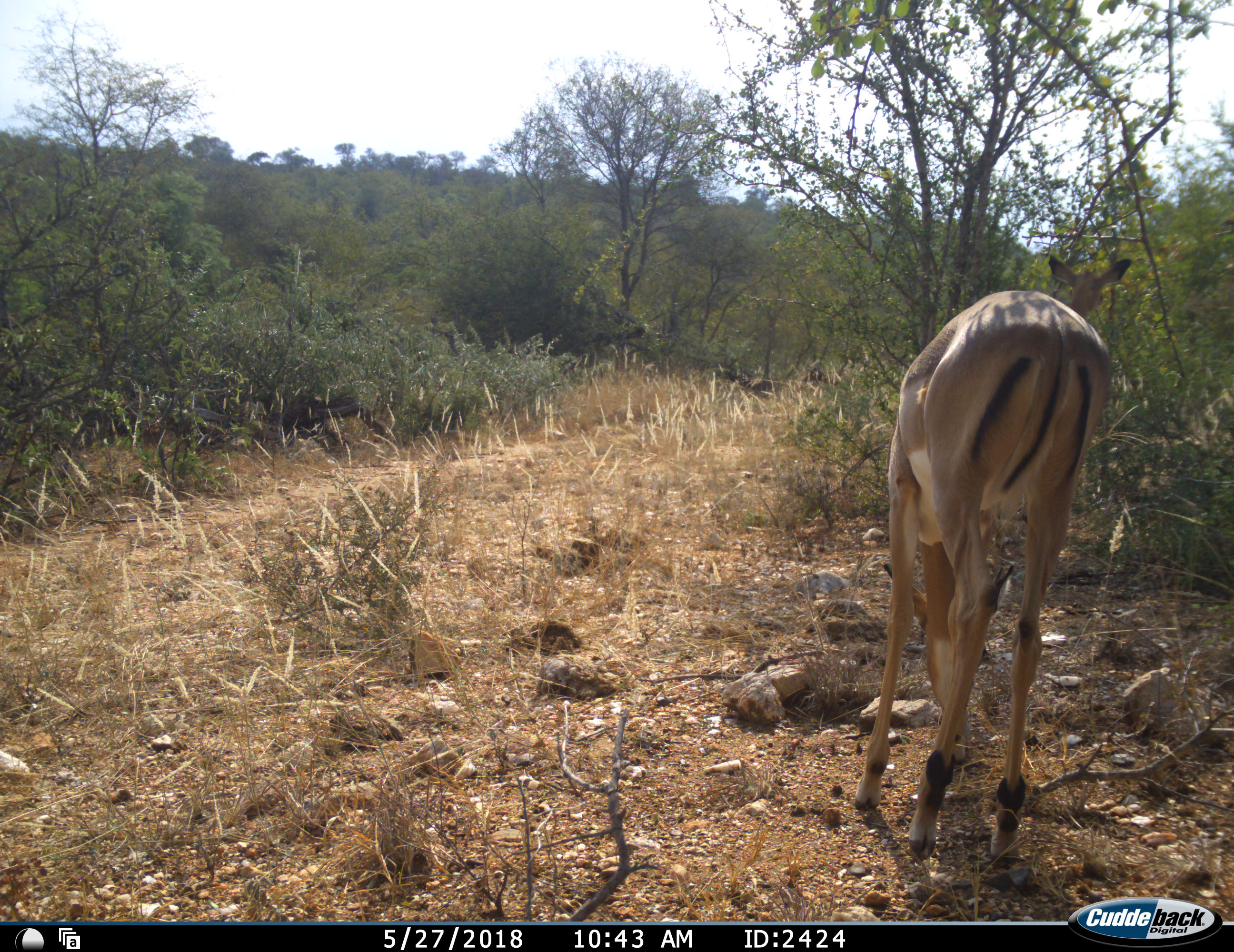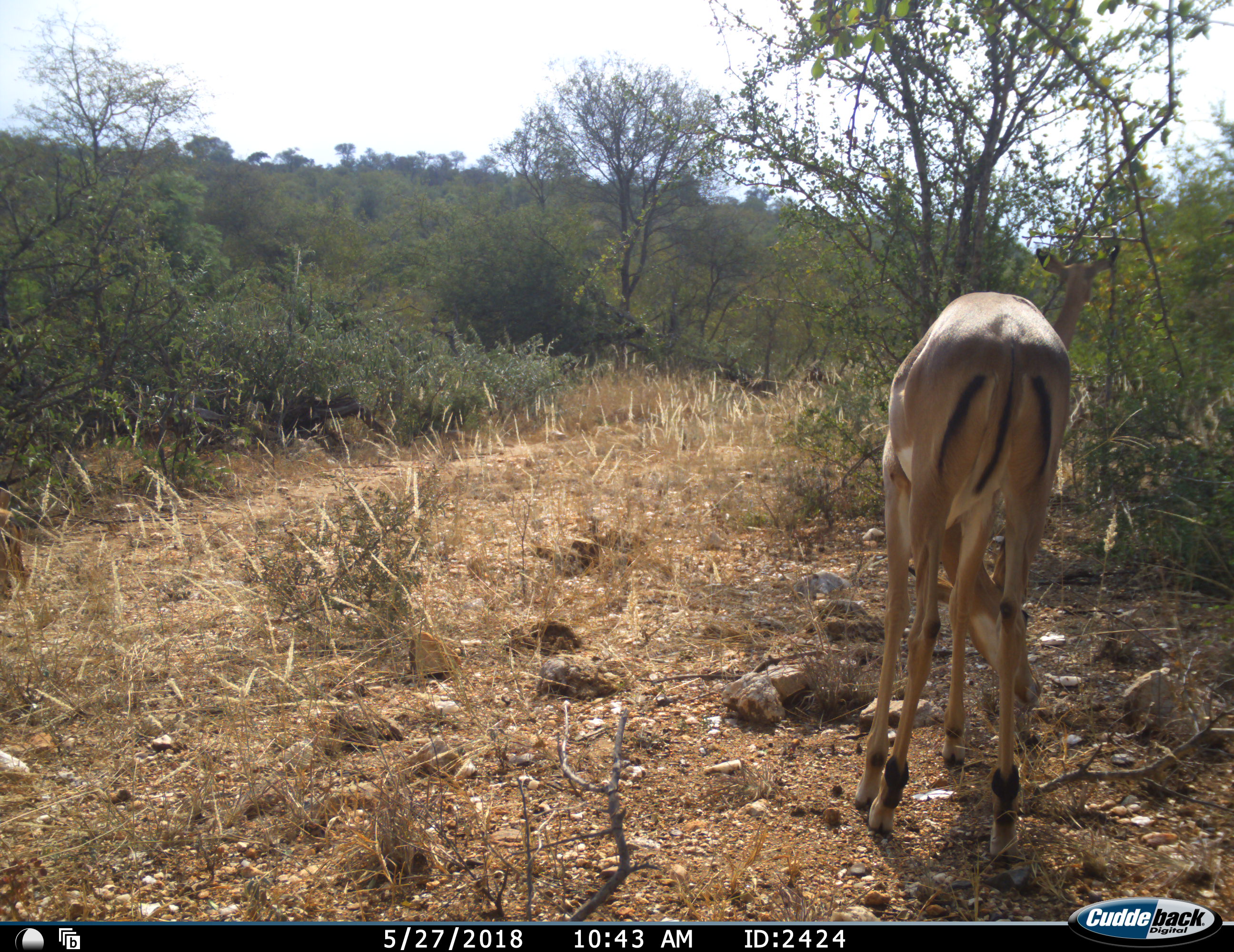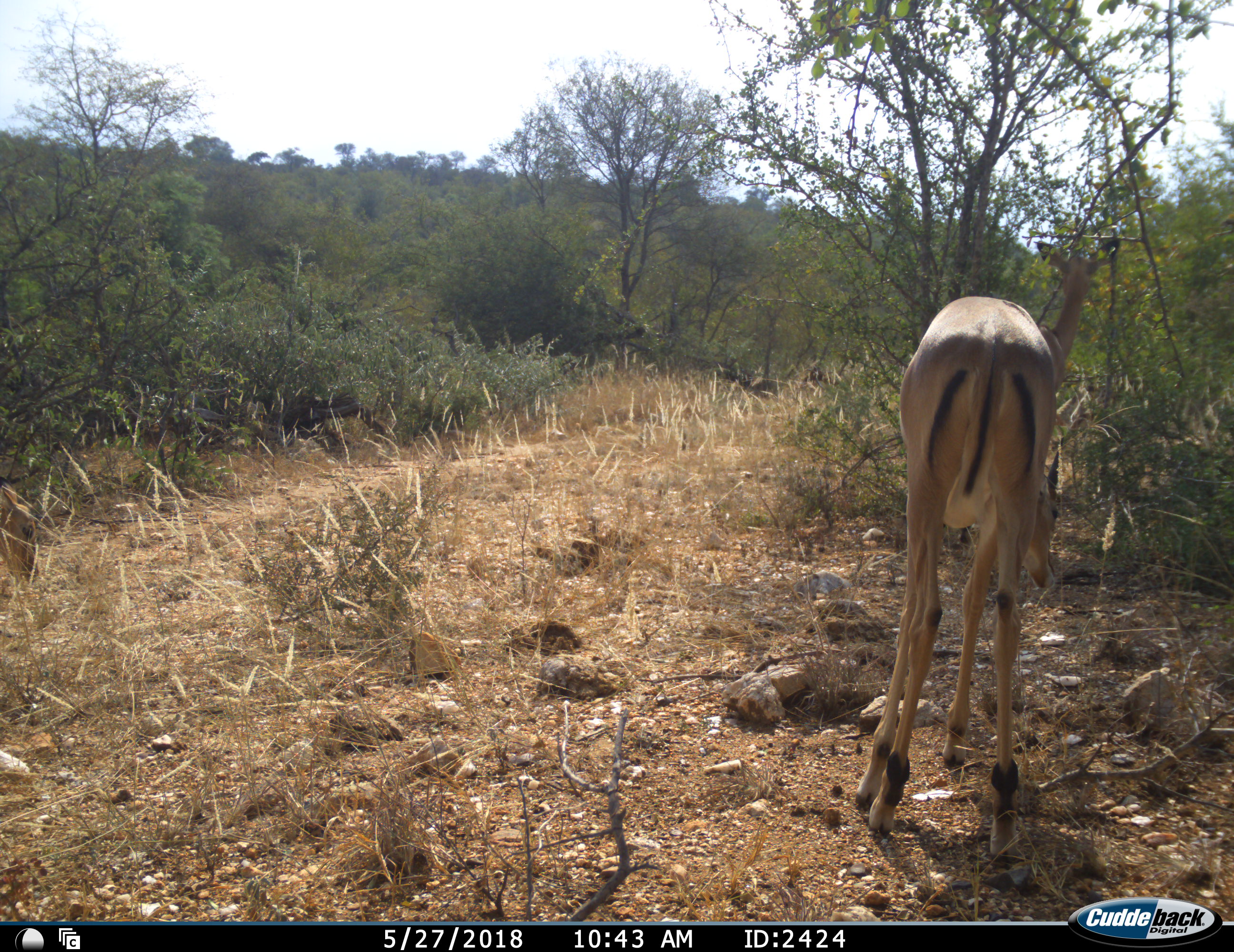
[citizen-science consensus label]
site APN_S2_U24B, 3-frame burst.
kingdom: Animalia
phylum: Chordata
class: Mammalia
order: Artiodactyla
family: Bovidae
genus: Aepyceros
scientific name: Aepyceros melampus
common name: impala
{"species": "impala (Aepyceros melampus)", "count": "2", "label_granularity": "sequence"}